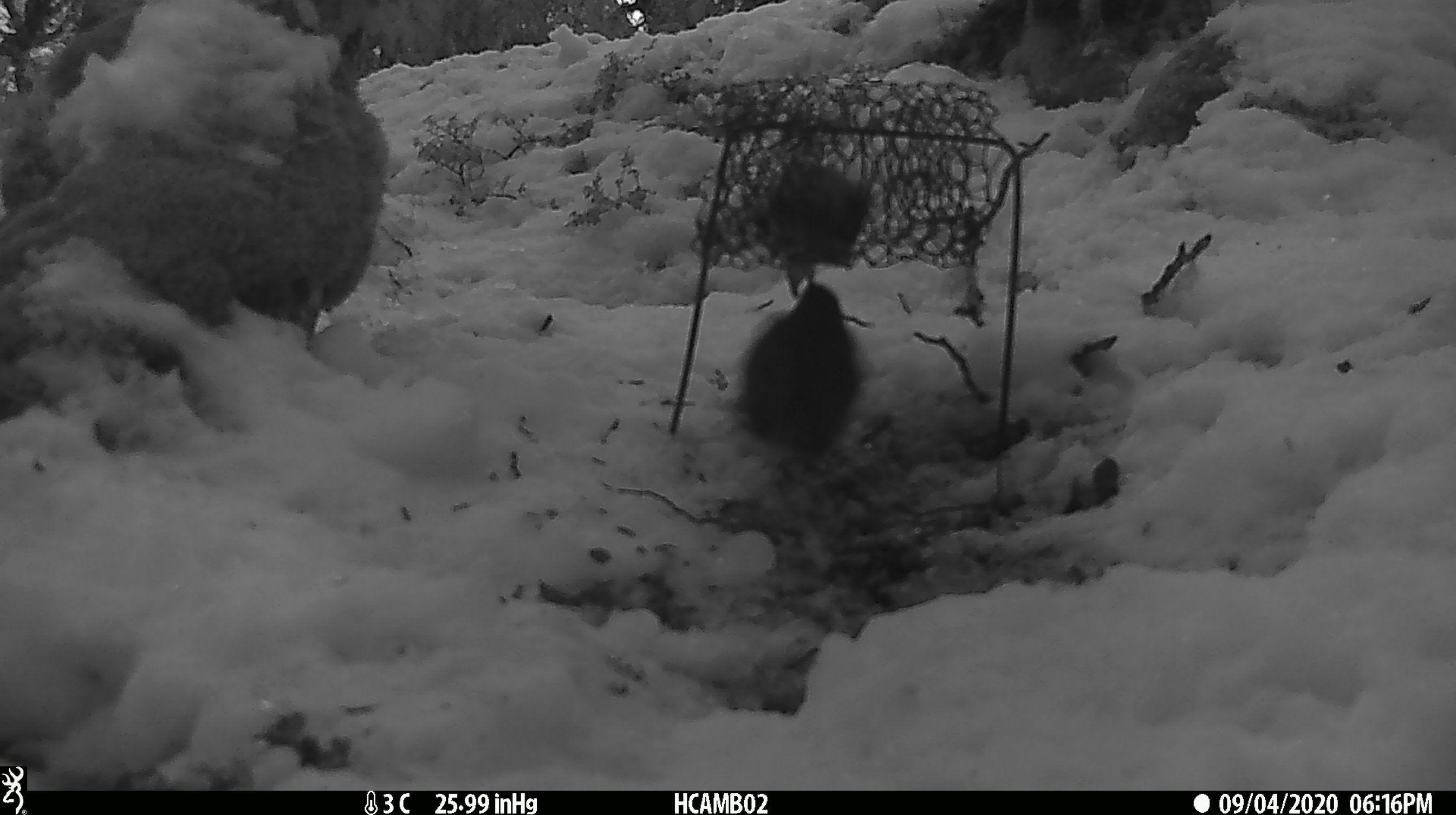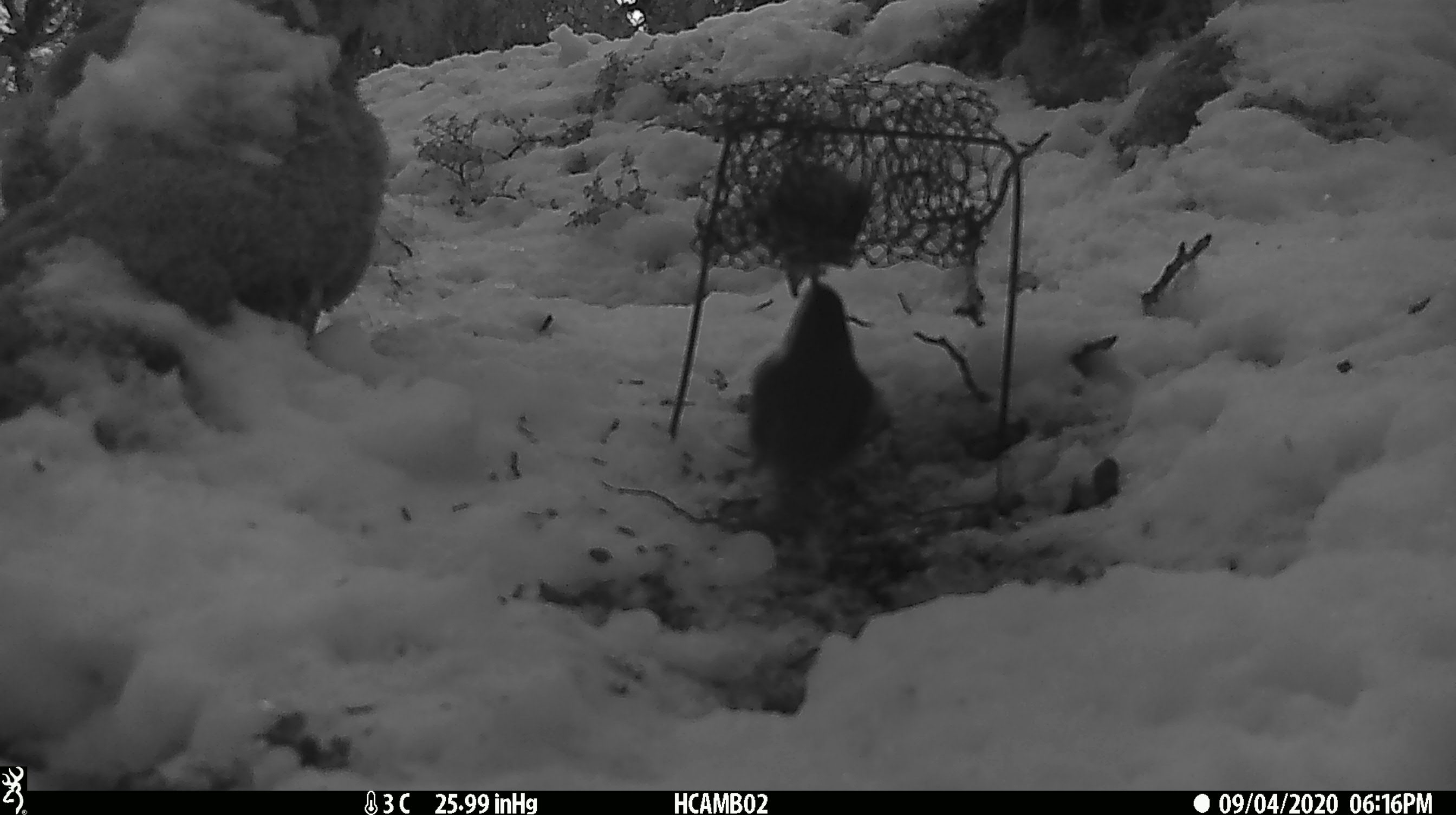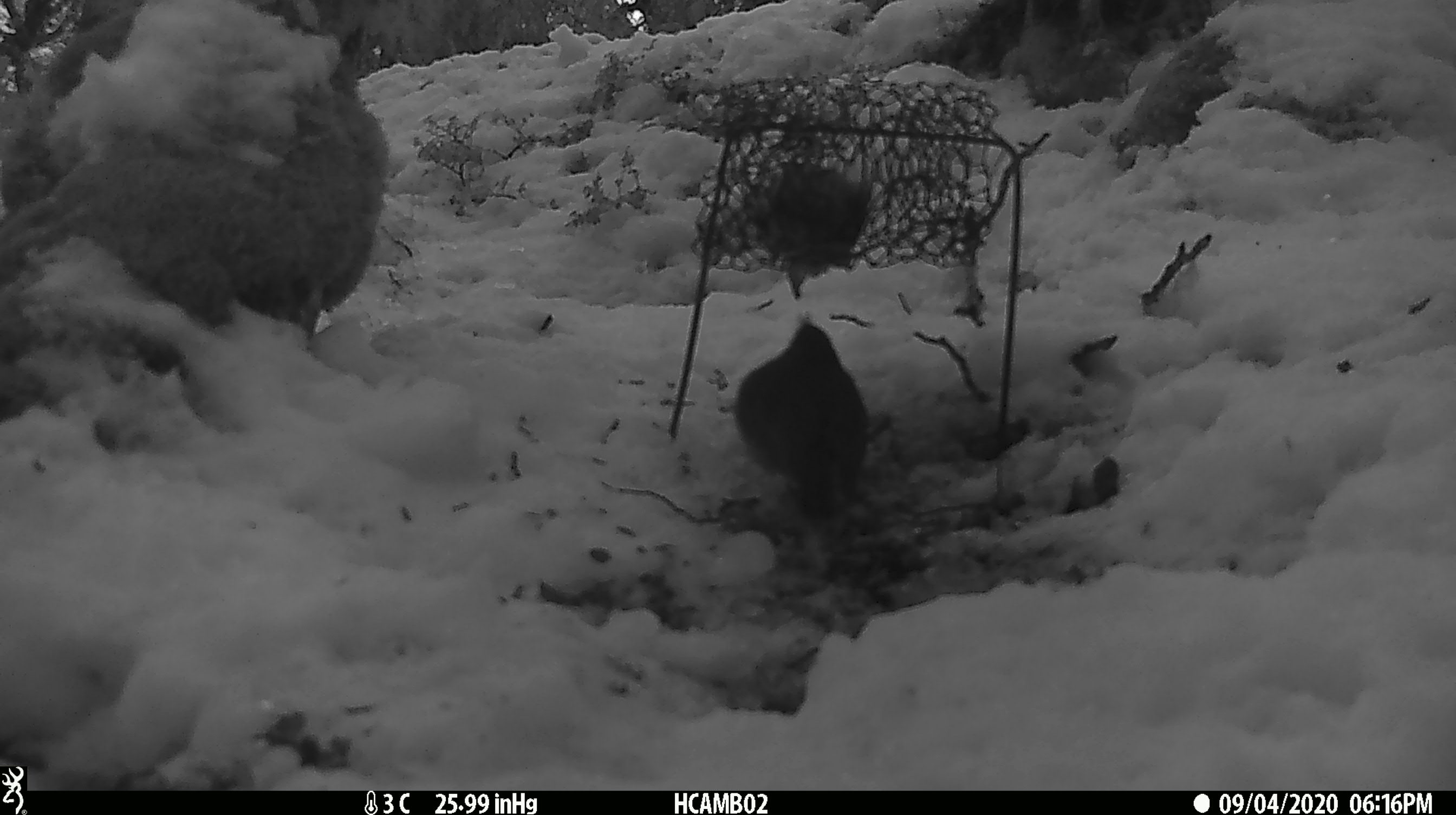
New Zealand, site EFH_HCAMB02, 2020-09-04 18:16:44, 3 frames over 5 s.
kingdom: Animalia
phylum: Chordata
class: Aves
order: Passeriformes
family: Petroicidae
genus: Petroica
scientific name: Petroica australis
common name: new zealand robin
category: robin